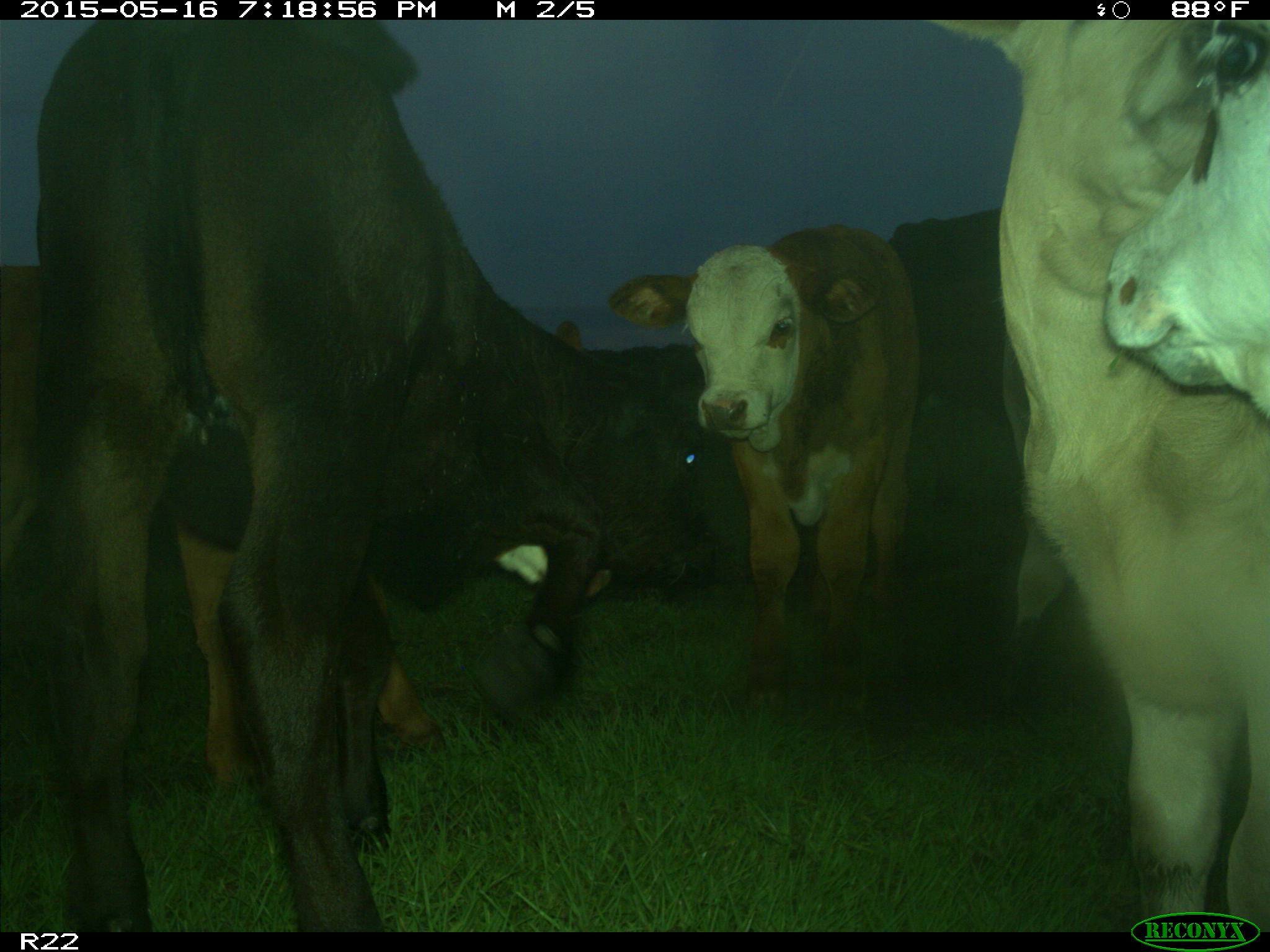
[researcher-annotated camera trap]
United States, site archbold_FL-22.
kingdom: Animalia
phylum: Chordata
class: Mammalia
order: Artiodactyla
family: Bovidae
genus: Bos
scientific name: Bos taurus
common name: domestic cow